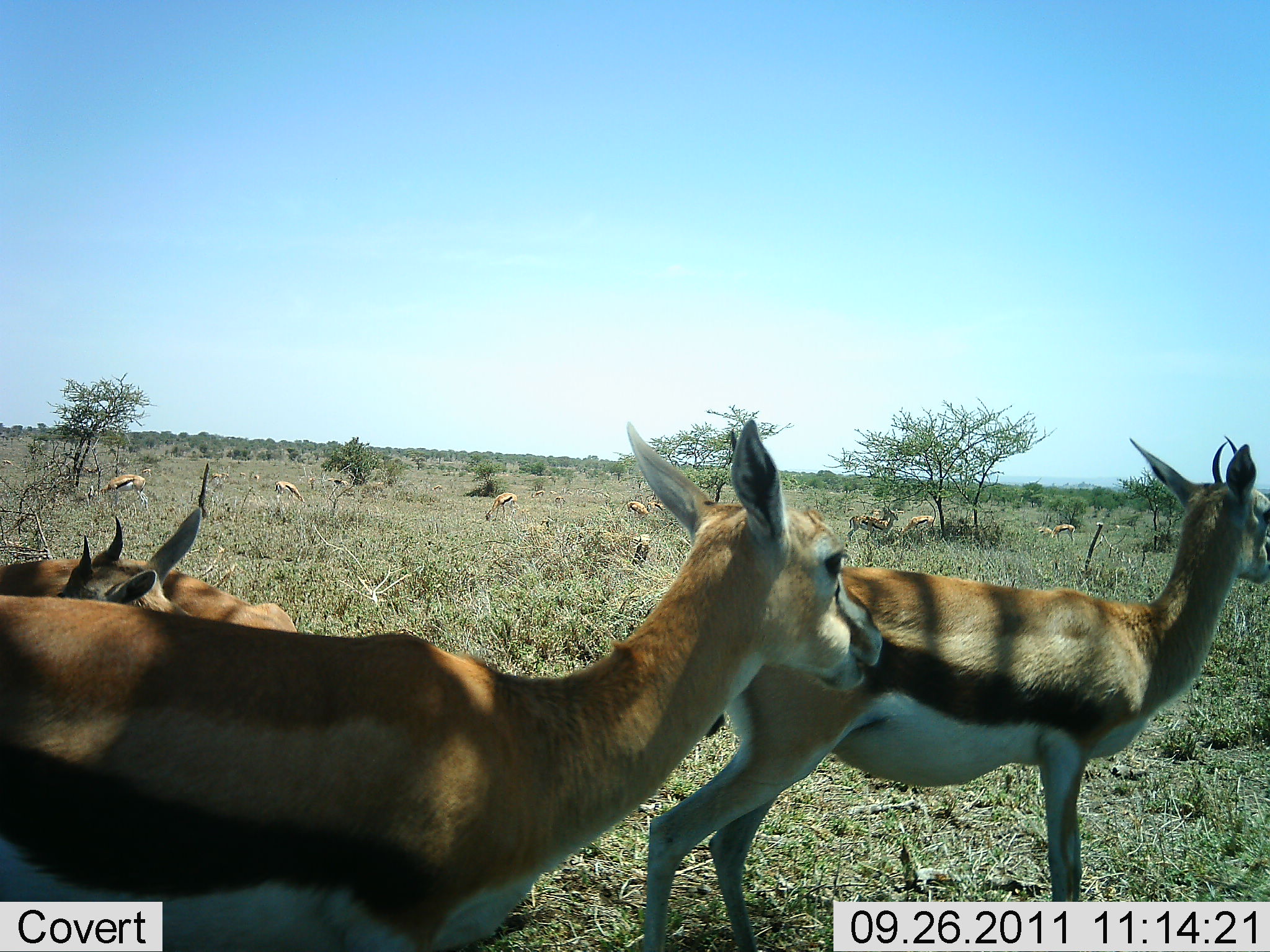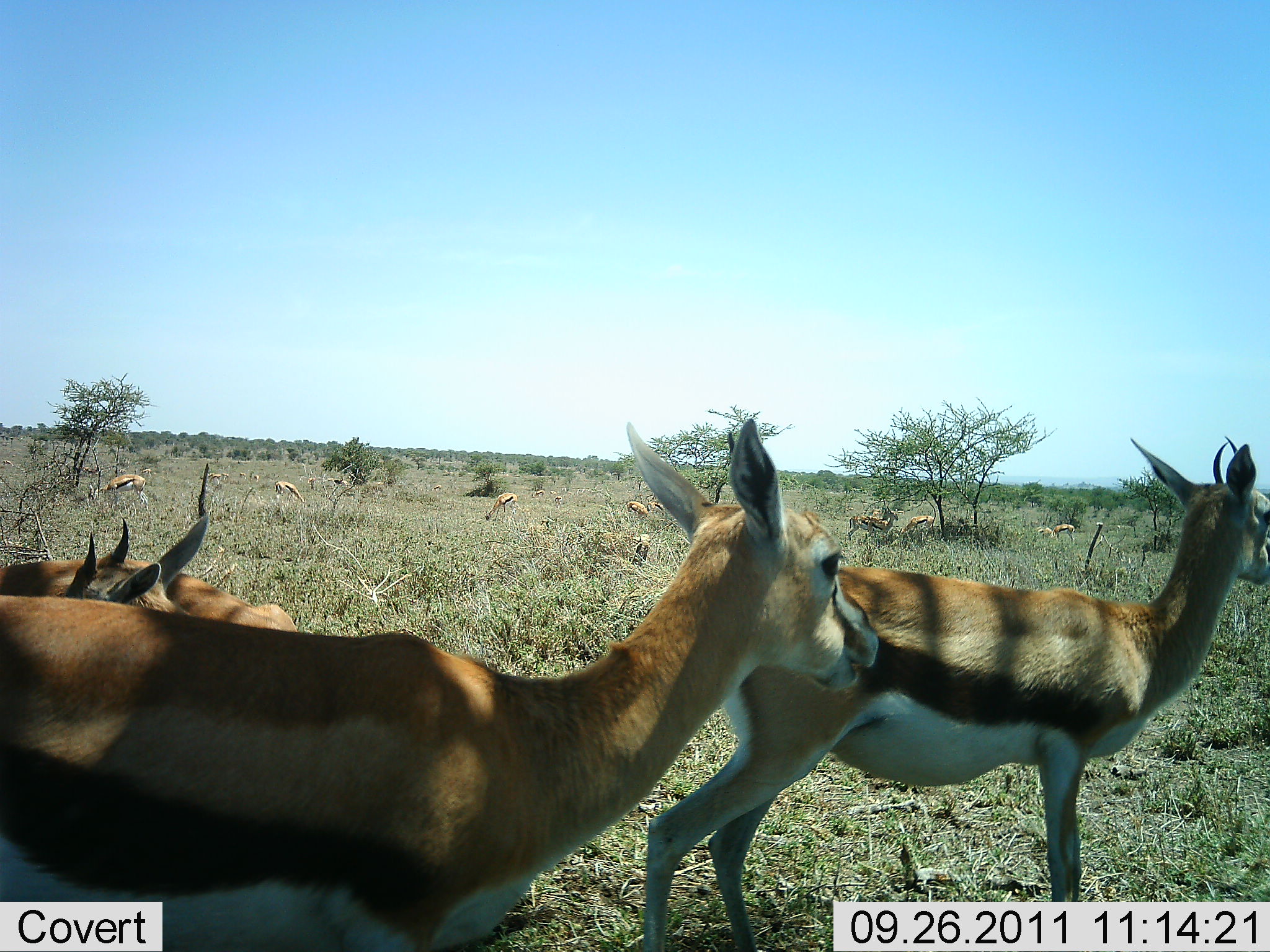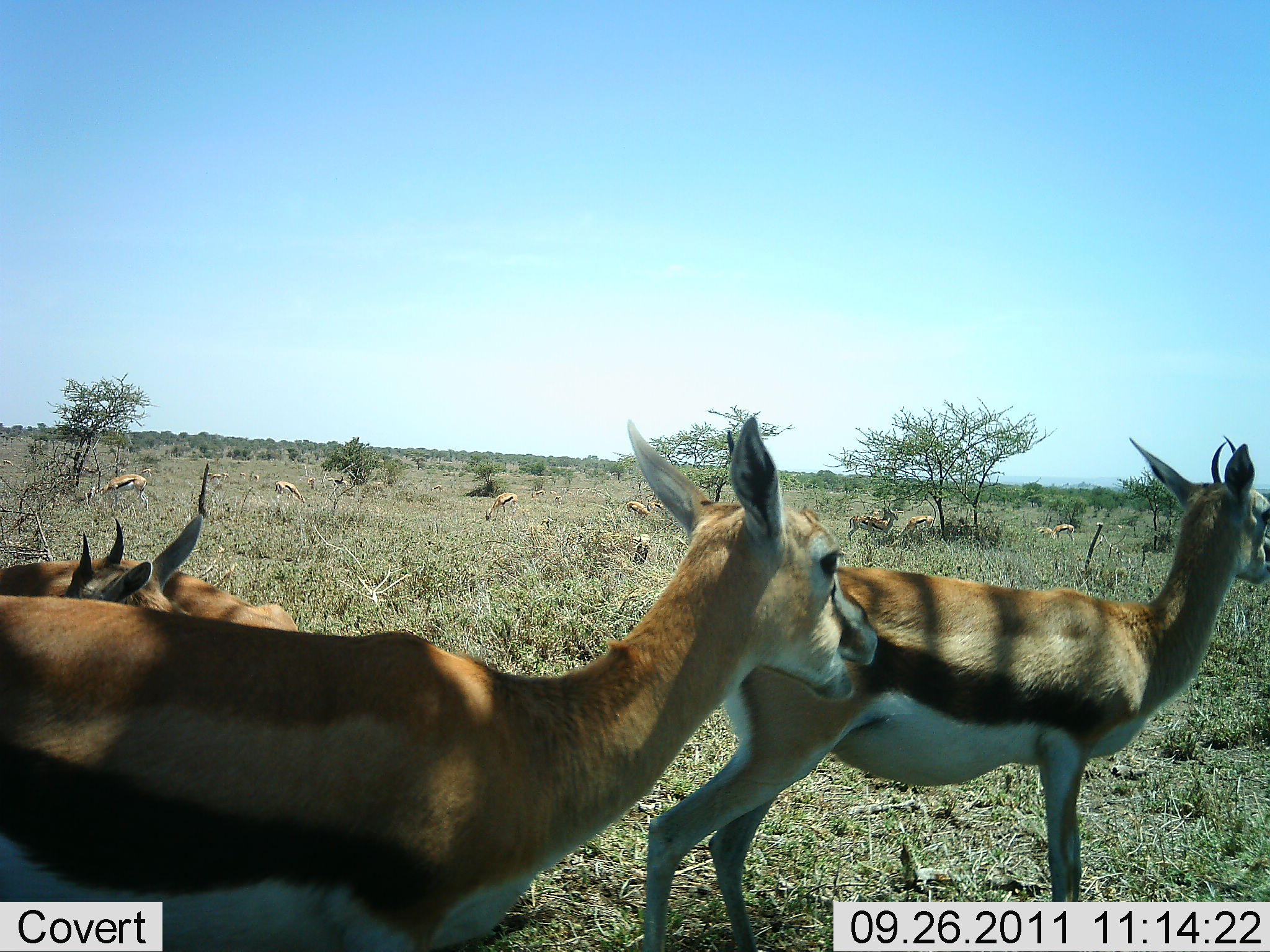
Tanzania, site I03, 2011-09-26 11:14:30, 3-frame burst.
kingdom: Animalia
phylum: Chordata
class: Mammalia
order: Artiodactyla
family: Bovidae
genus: Eudorcas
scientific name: Eudorcas thomsonii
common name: thomson's gazelle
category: gazellethomsons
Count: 11-50.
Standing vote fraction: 83%.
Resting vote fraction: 17%.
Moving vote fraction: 17%.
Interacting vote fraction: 8%.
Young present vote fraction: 8%.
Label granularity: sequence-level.